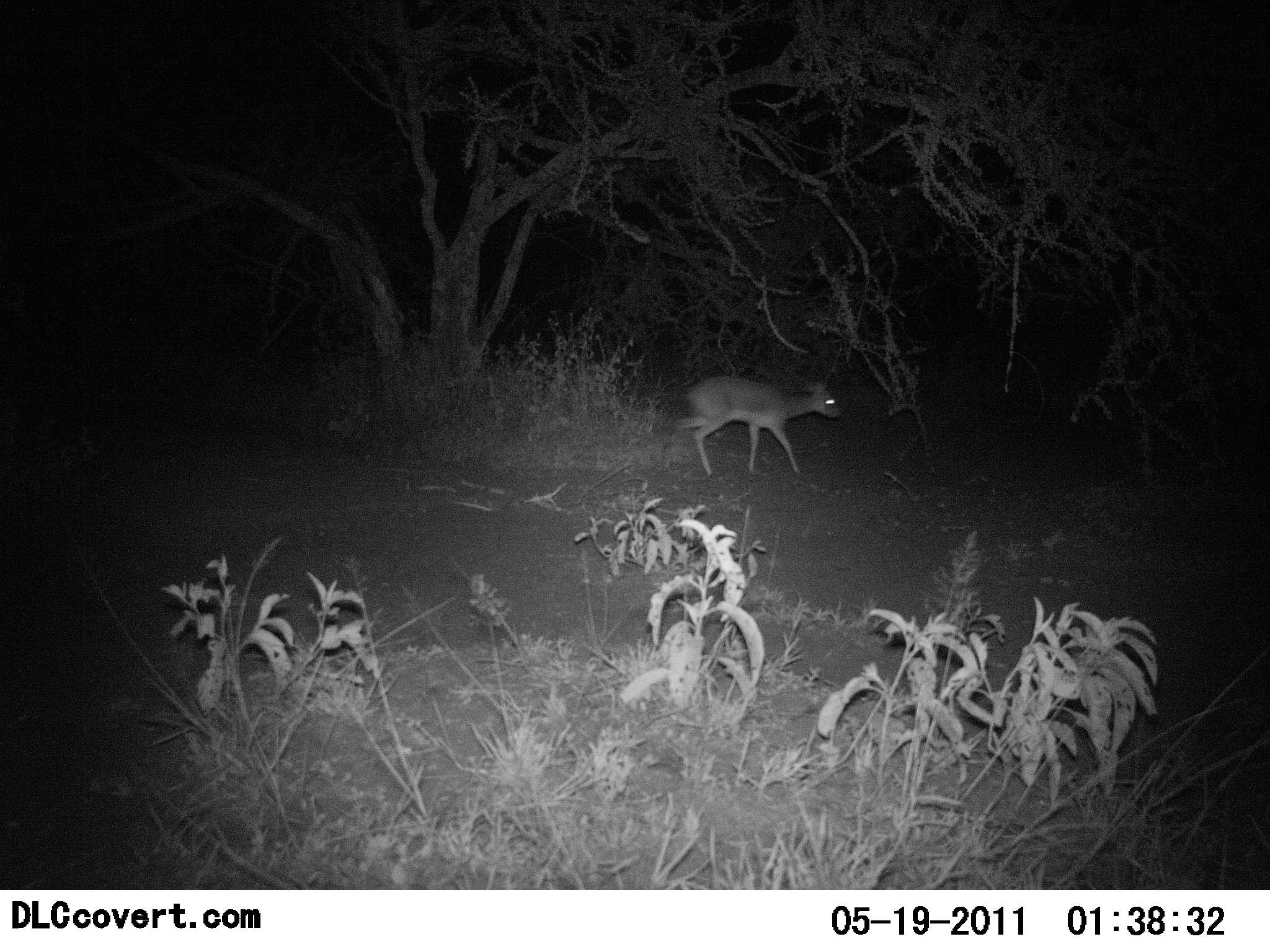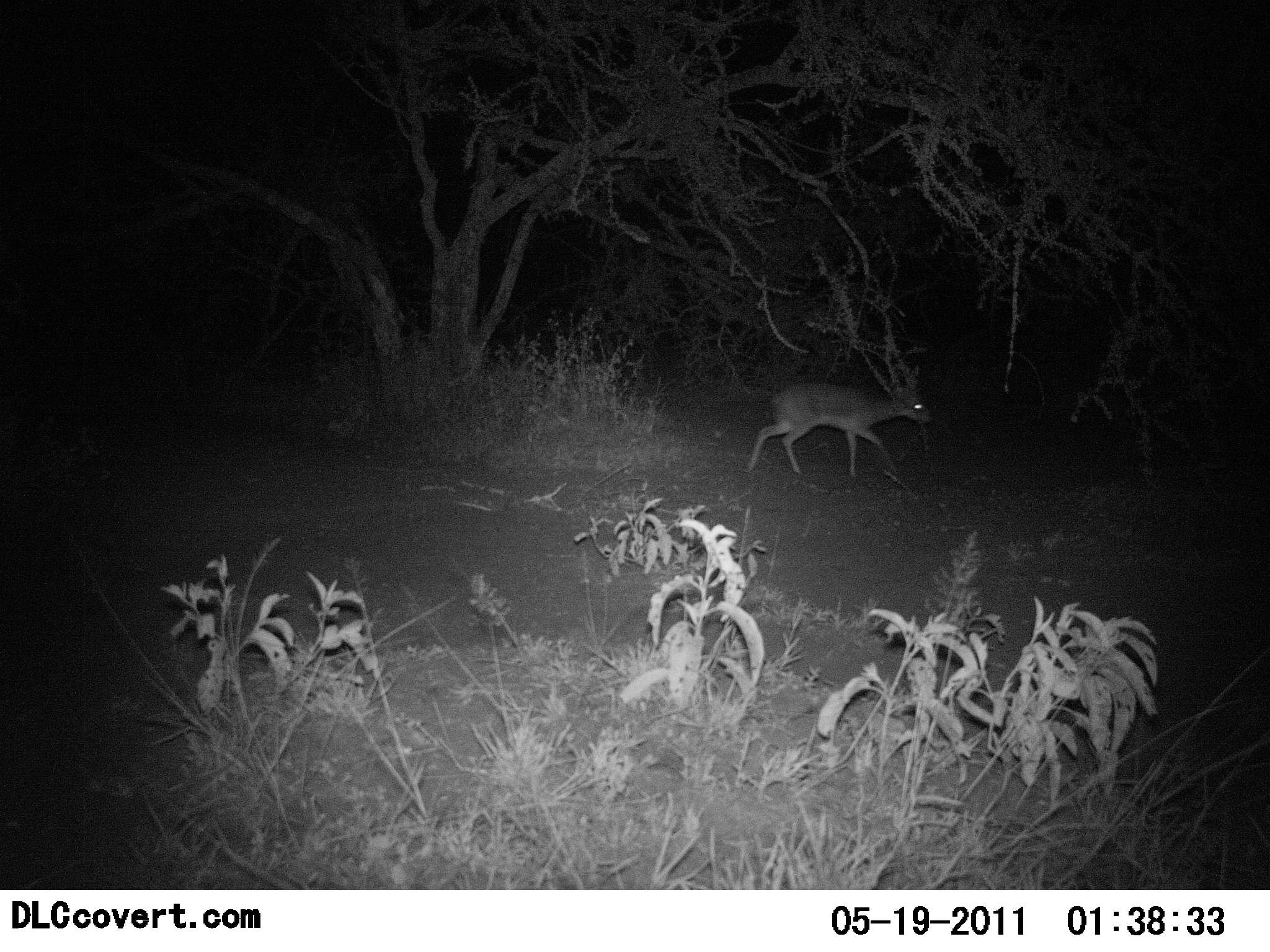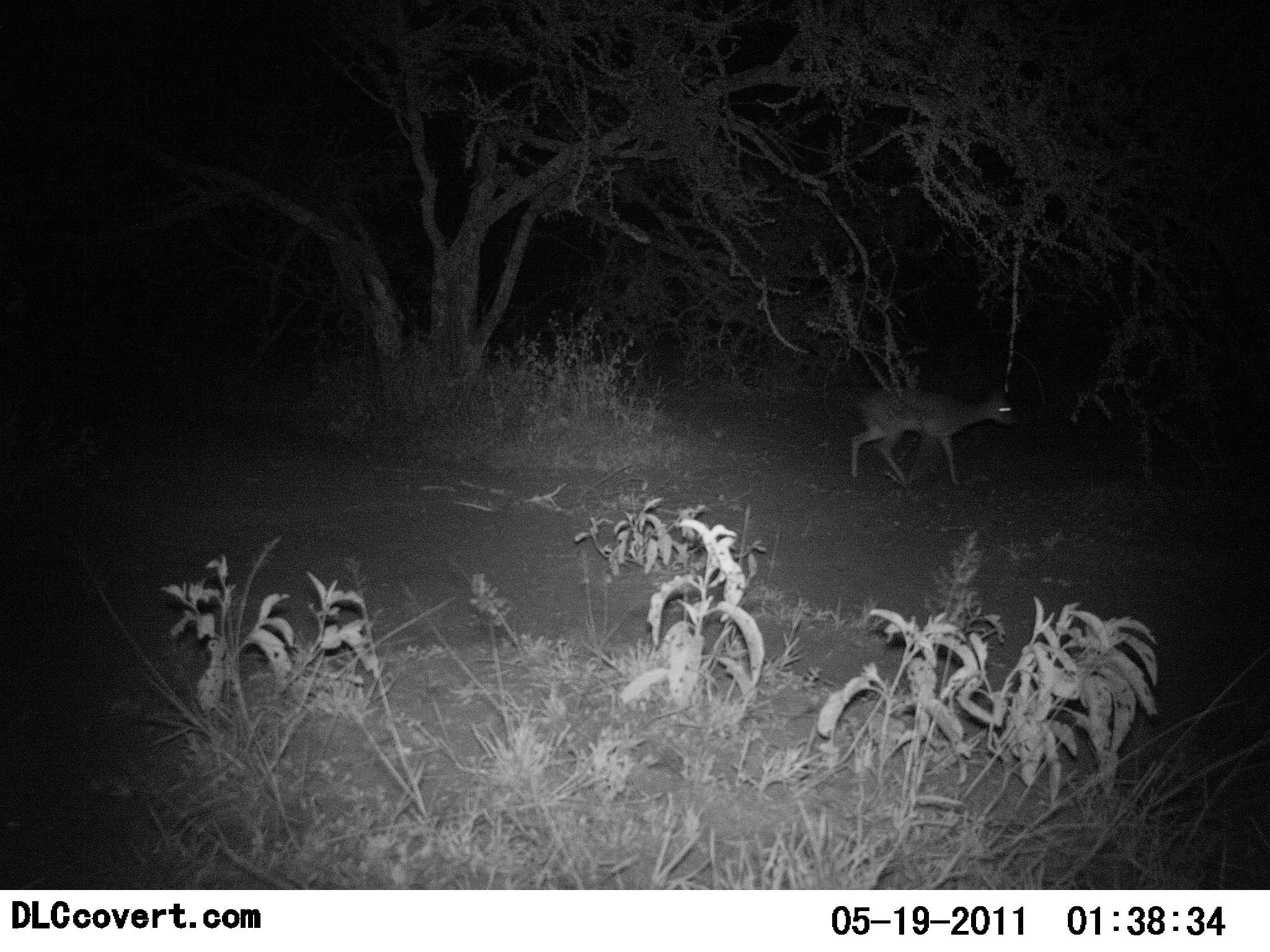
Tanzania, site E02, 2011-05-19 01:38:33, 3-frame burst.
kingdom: Animalia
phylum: Chordata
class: Mammalia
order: Artiodactyla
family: Bovidae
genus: Madoqua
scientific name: Madoqua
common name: dikdik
Dikdik (Madoqua), count 1. Behavior (volunteer vote fractions): standing 0%, resting 0%, moving 100%, interacting 0%. Young present (vote fraction): 0%. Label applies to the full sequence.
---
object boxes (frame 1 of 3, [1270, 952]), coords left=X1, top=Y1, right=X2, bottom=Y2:
animal: left=666, top=375, right=843, bottom=478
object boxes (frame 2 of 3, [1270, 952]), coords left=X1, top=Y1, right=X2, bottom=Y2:
animal: left=743, top=379, right=931, bottom=477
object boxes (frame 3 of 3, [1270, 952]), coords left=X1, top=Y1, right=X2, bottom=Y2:
animal: left=840, top=390, right=1025, bottom=488